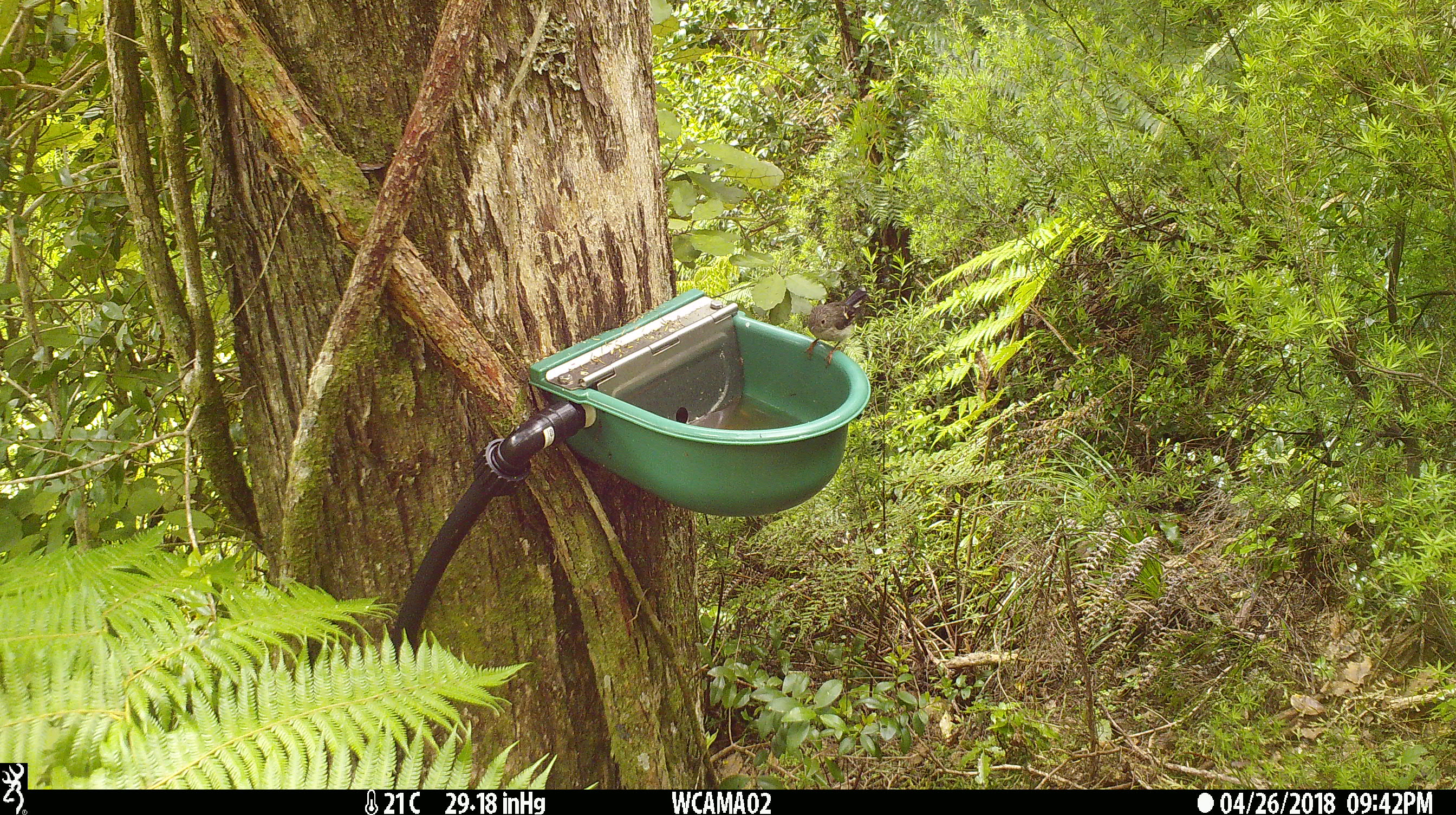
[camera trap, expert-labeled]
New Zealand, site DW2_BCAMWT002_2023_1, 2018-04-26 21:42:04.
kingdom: Animalia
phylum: Chordata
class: Aves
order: Passeriformes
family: Petroicidae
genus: Petroica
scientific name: Petroica macrocephala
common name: tomtit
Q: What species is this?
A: Tomtit (Petroica macrocephala).